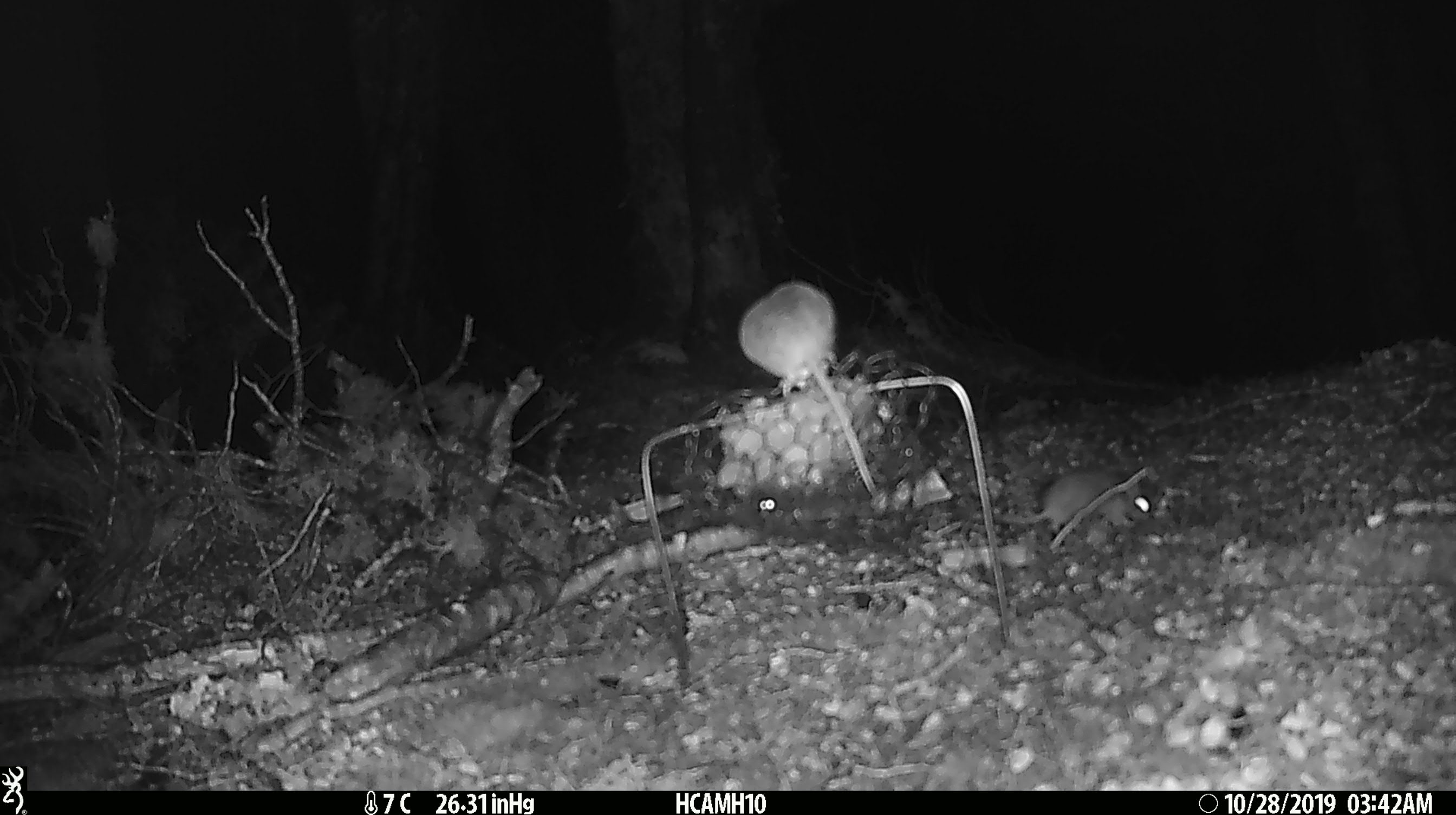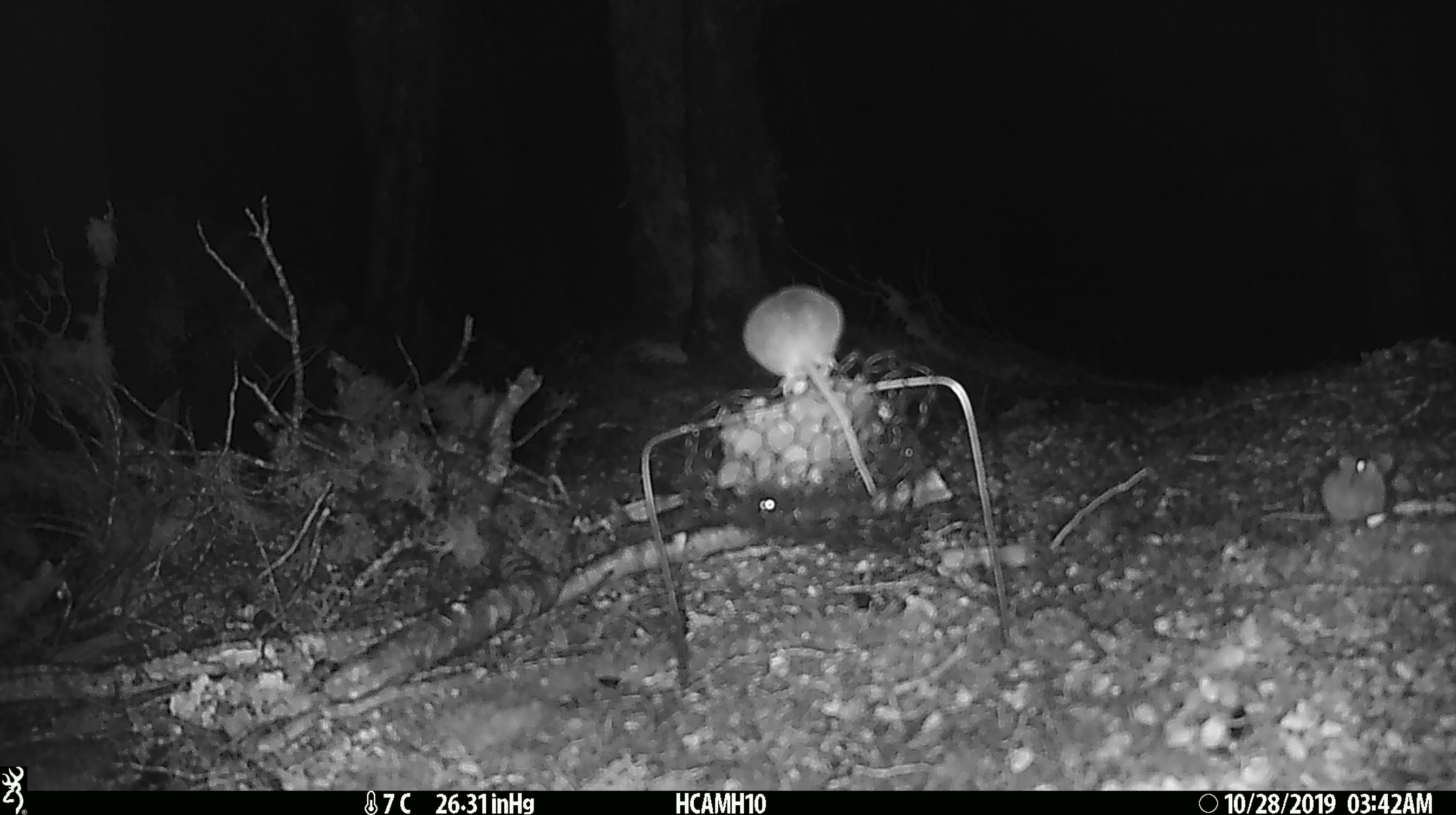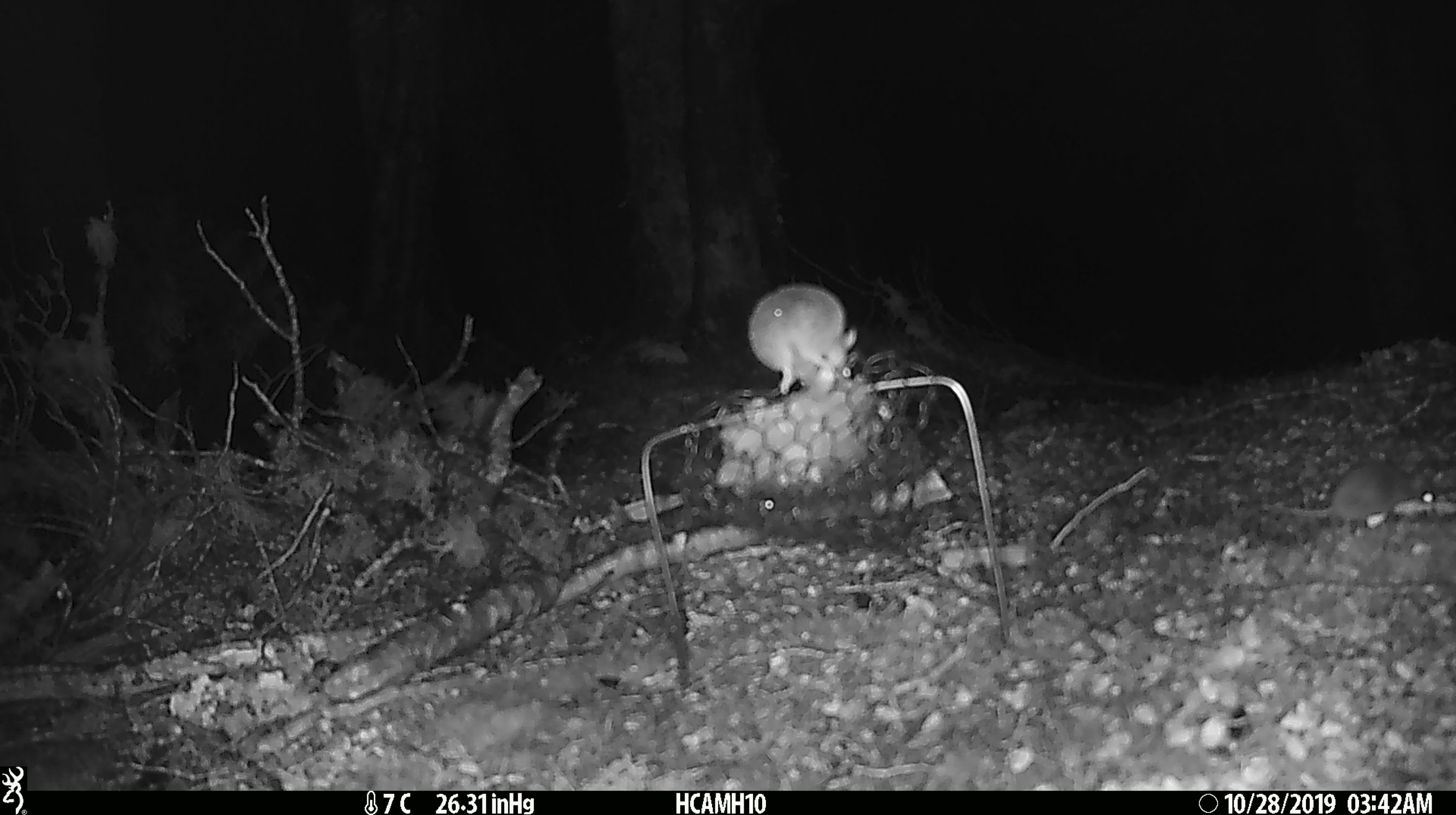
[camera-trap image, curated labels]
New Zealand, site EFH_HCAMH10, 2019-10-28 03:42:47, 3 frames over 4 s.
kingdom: Animalia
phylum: Chordata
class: Mammalia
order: Rodentia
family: Muridae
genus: Mus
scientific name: Mus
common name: mouse